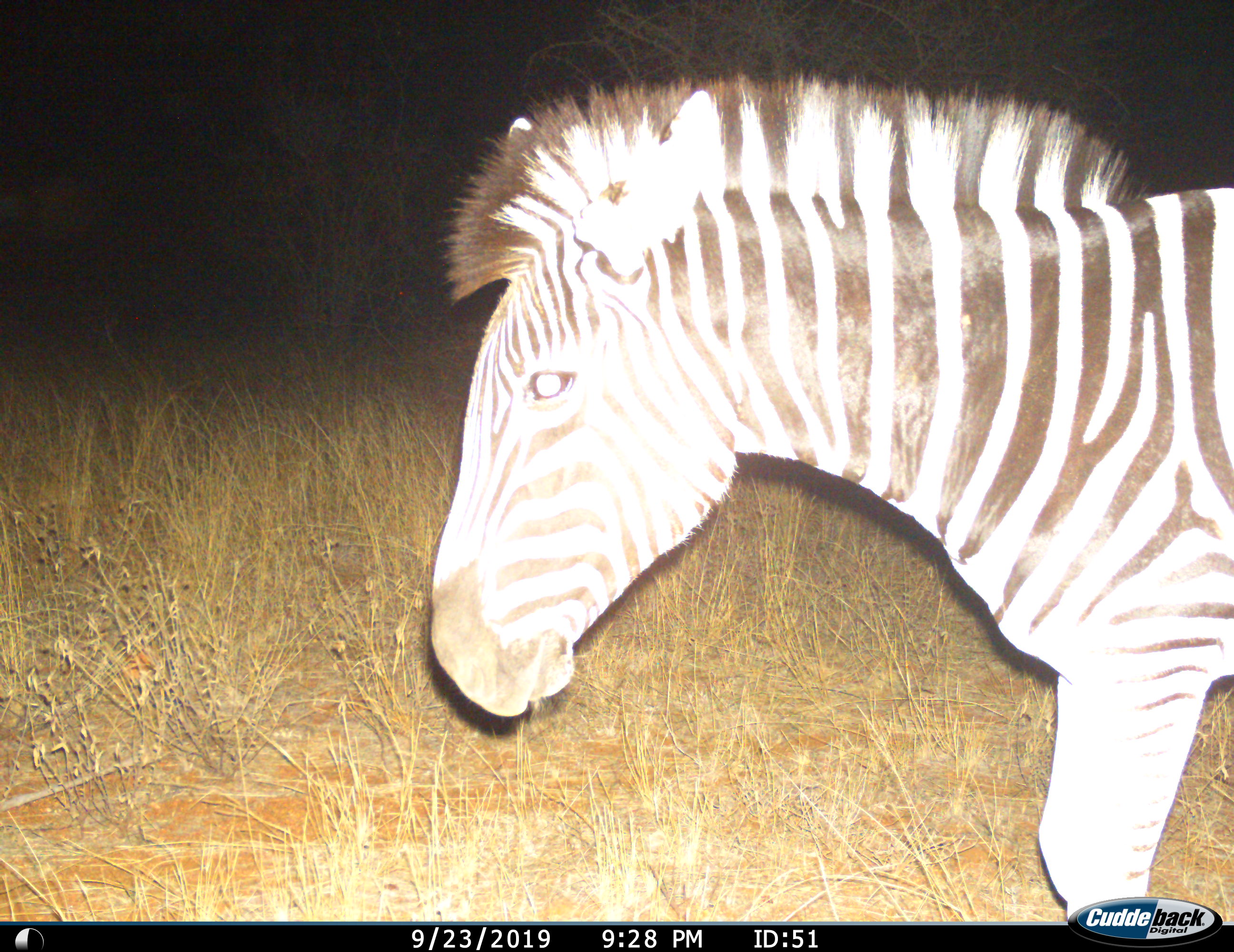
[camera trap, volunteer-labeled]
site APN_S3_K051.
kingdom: Animalia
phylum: Chordata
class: Mammalia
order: Perissodactyla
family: Equidae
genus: Equus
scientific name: Equus quagga burchellii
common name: burchell's zebra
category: zebraburchells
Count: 1.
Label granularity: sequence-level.